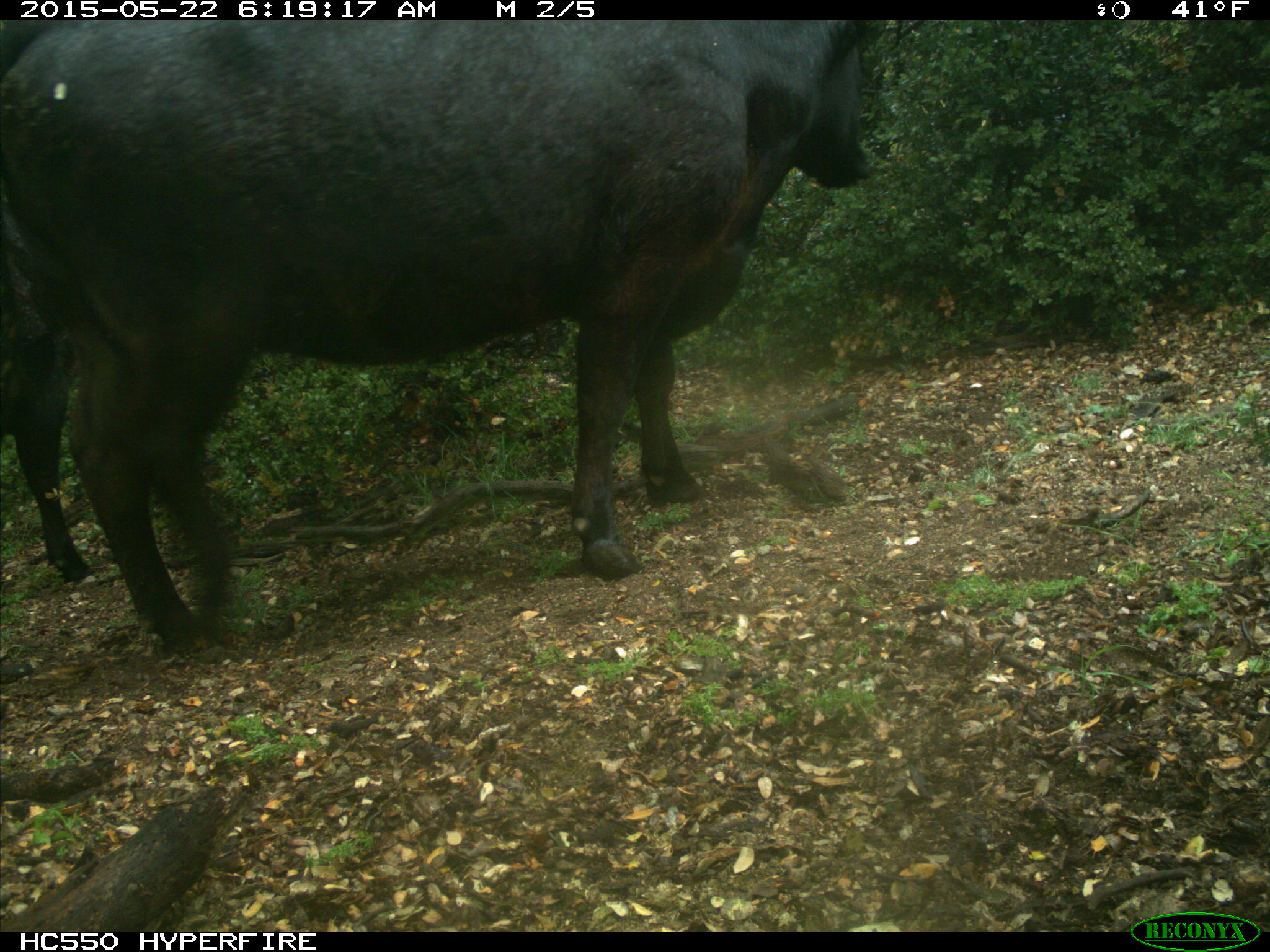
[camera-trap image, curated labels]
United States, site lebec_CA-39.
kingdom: Animalia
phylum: Chordata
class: Mammalia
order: Artiodactyla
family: Bovidae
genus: Bos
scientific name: Bos taurus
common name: domestic cow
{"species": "Bos taurus (domestic cow)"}